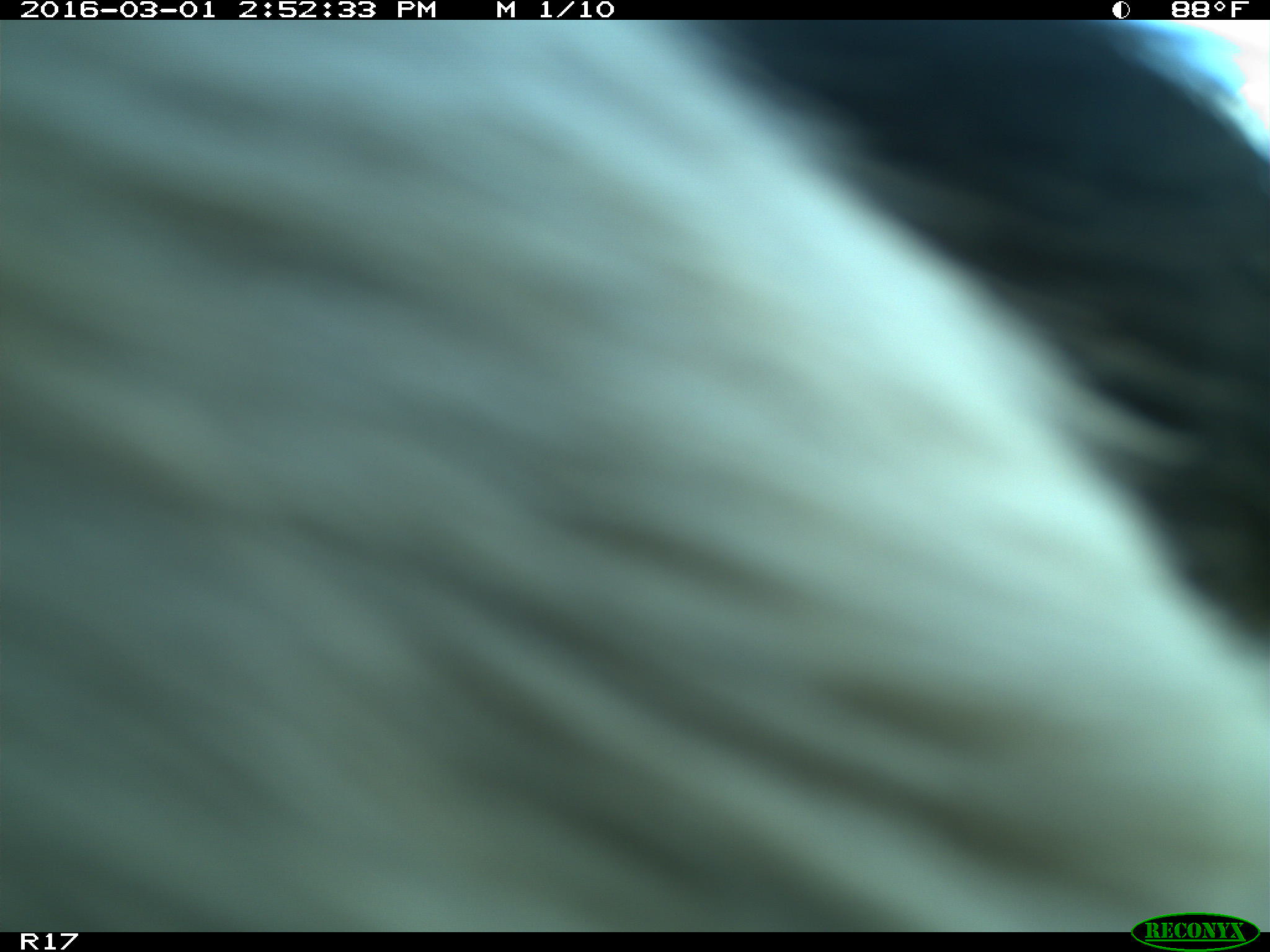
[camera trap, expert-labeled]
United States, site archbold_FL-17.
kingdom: Animalia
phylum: Chordata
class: Mammalia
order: Artiodactyla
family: Bovidae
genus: Bos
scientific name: Bos taurus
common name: domestic cow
Bos taurus (domestic cow).